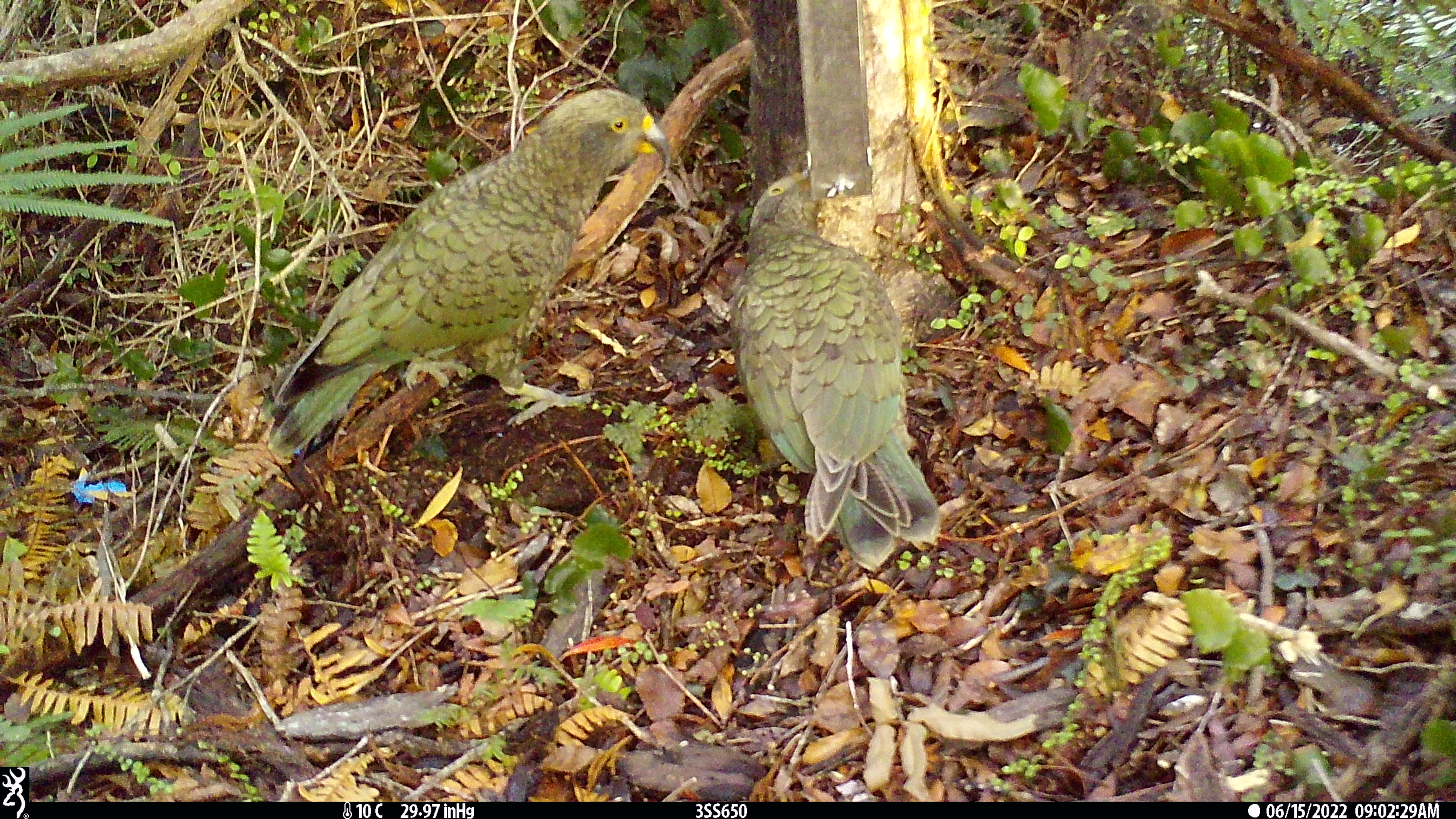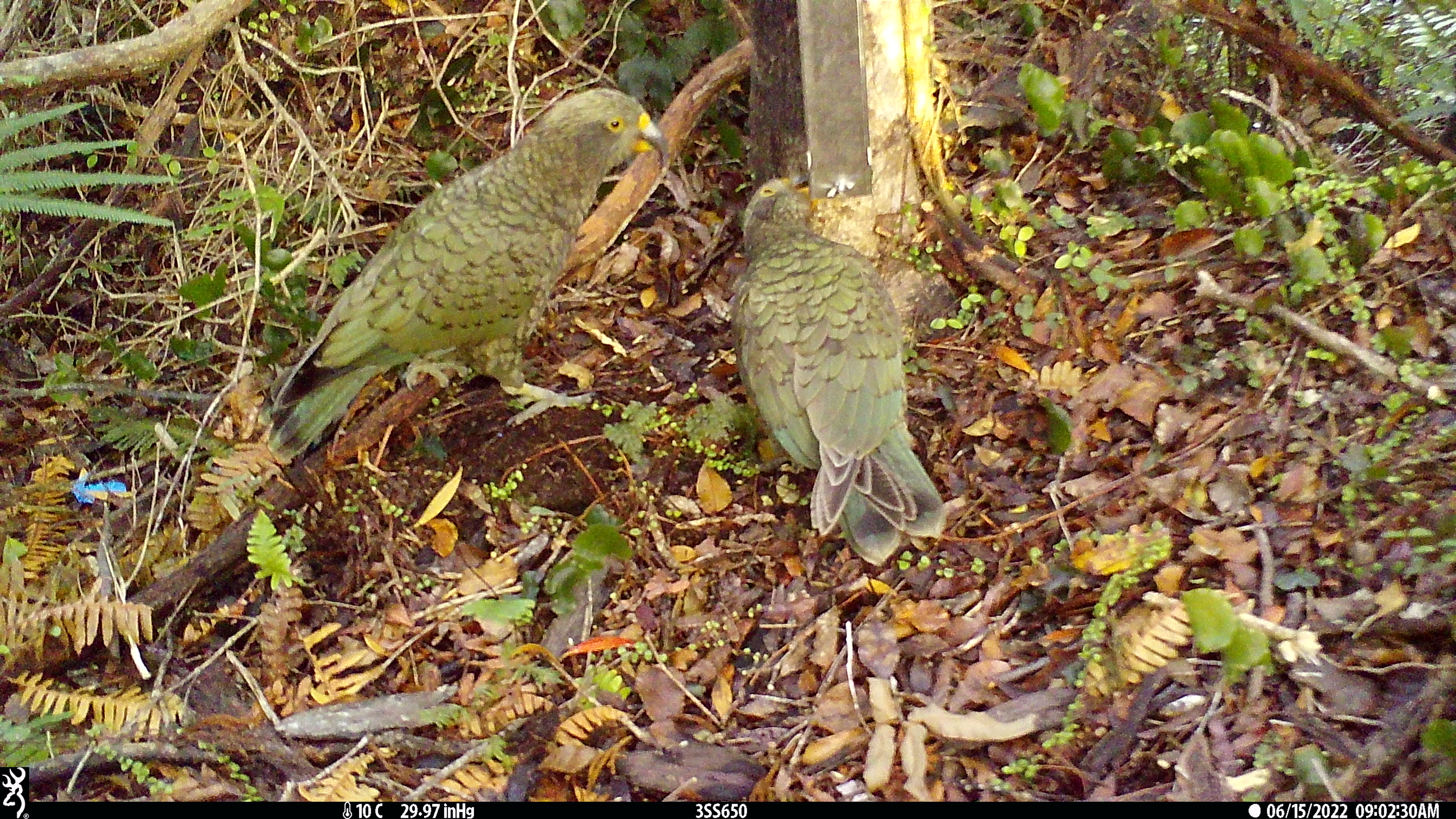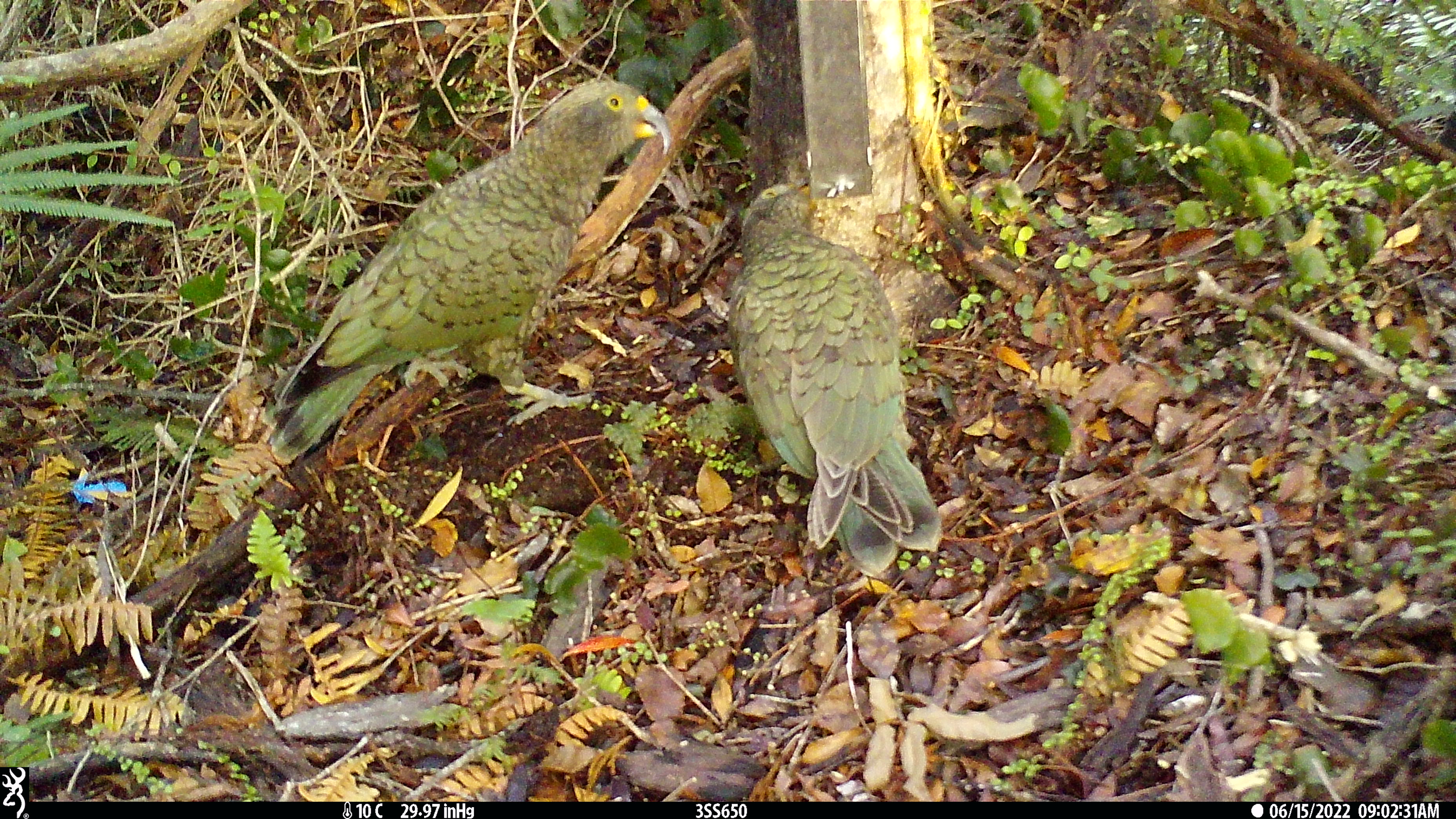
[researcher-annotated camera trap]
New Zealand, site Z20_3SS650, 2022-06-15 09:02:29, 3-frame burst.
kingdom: Animalia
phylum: Chordata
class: Aves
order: Psittaciformes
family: Strigopidae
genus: Nestor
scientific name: Nestor notabilis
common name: kea